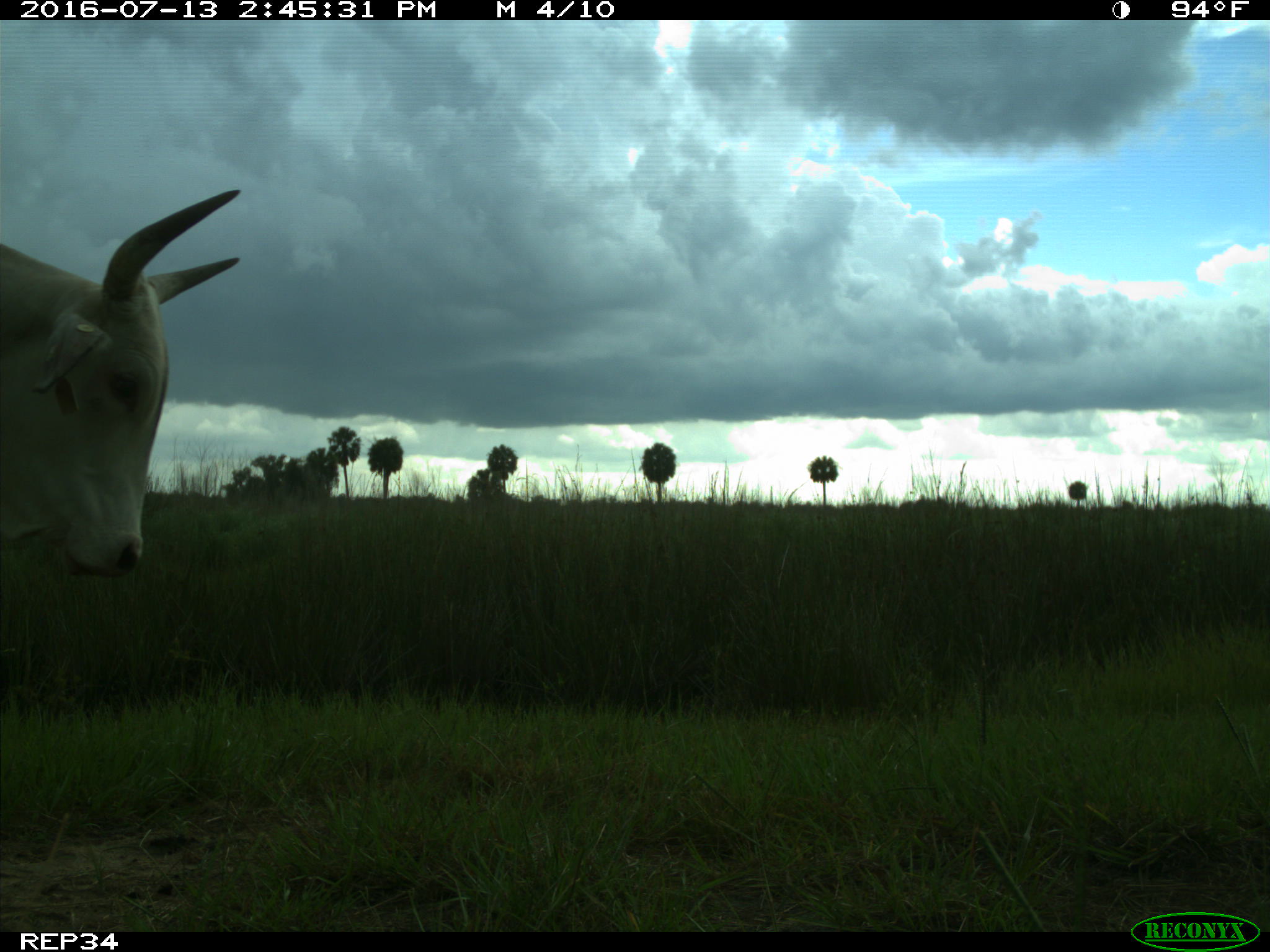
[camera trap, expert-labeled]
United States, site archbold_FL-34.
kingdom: Animalia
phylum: Chordata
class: Mammalia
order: Artiodactyla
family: Bovidae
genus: Bos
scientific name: Bos taurus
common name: domestic cow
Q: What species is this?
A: Bos taurus (domestic cow).